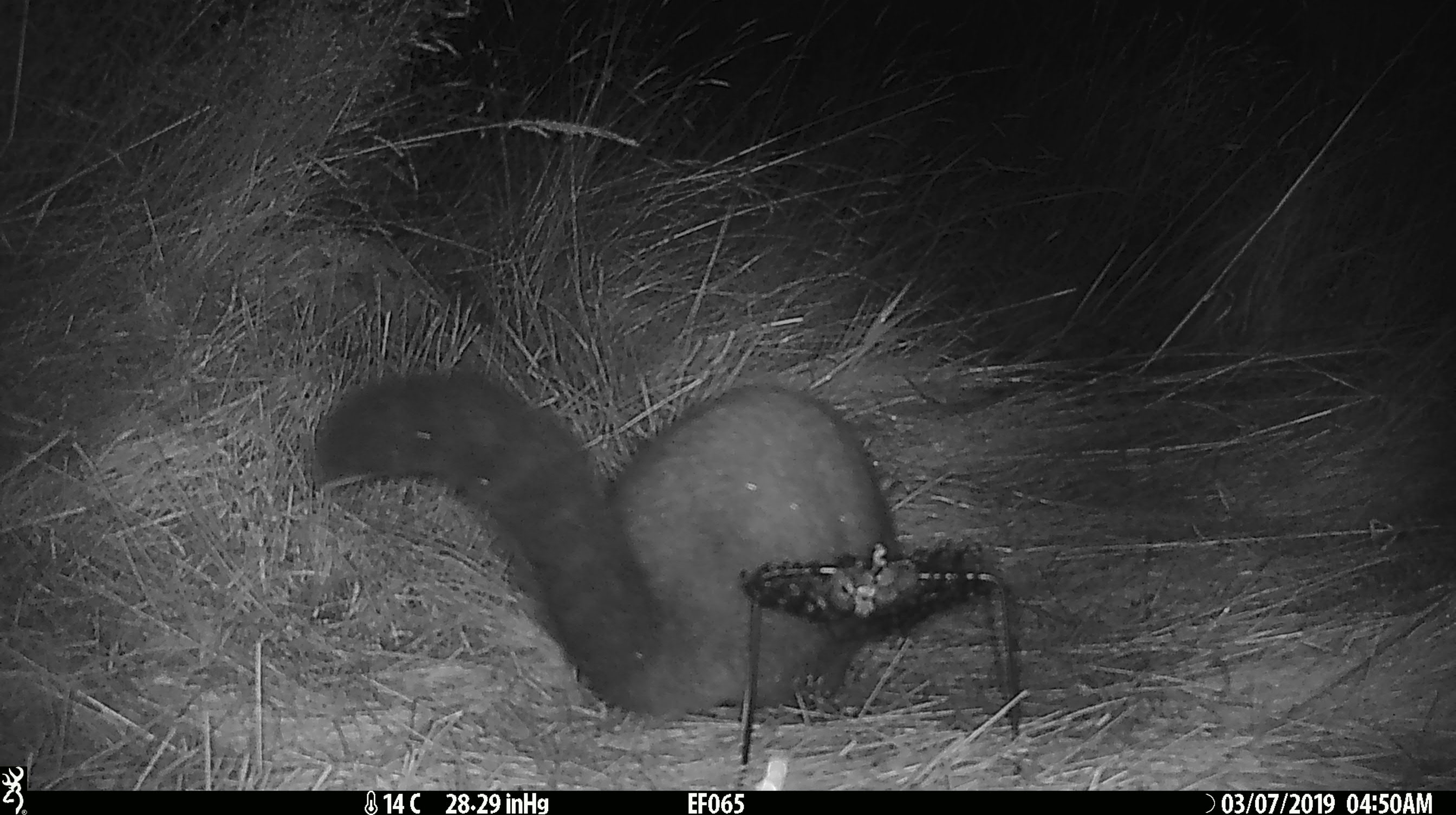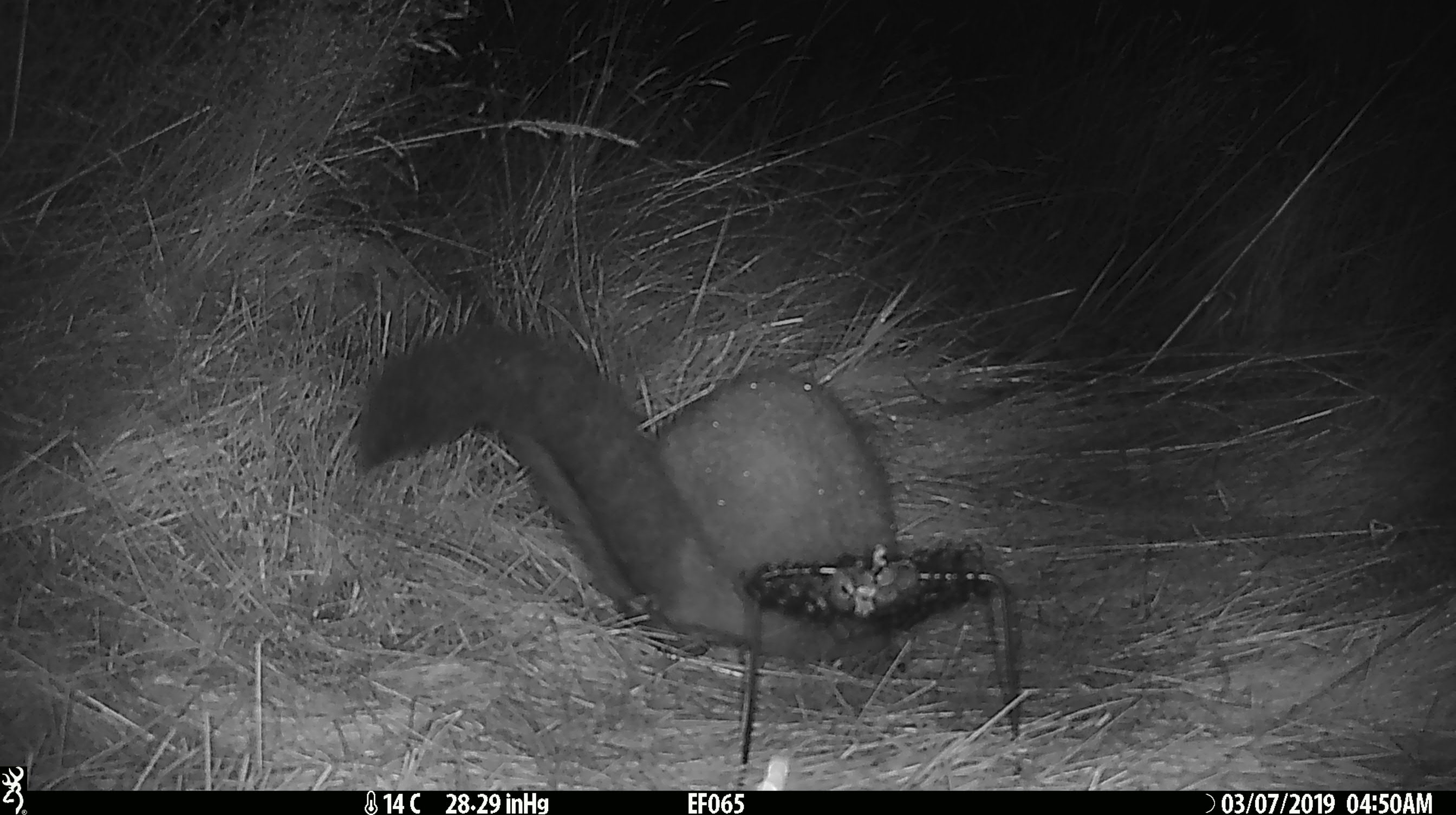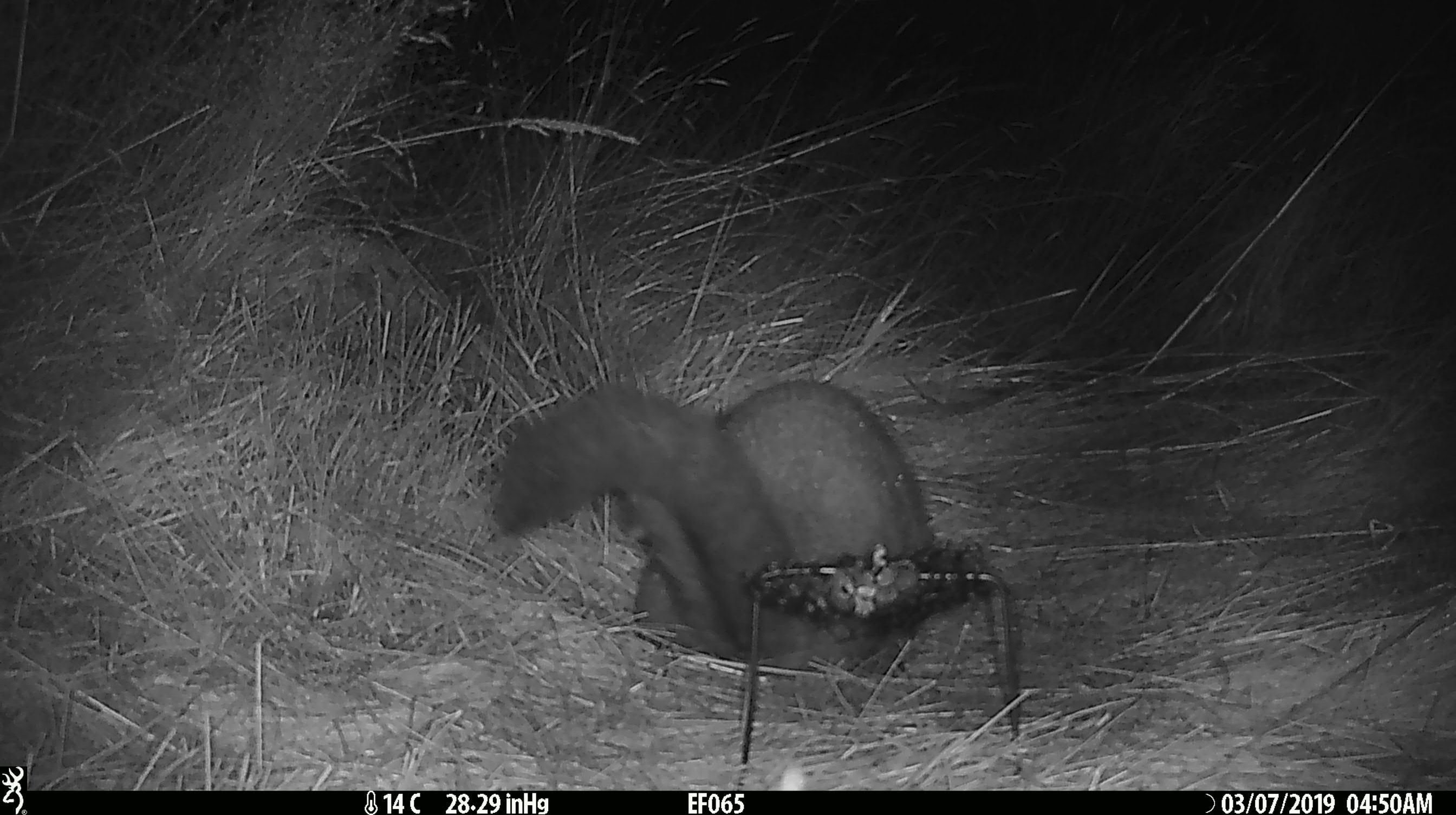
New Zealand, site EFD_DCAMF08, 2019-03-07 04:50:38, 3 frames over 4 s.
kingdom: Animalia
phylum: Chordata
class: Mammalia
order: Diprotodontia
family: Phalangeridae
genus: Trichosurus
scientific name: Trichosurus vulpecula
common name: common brushtail possum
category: possum